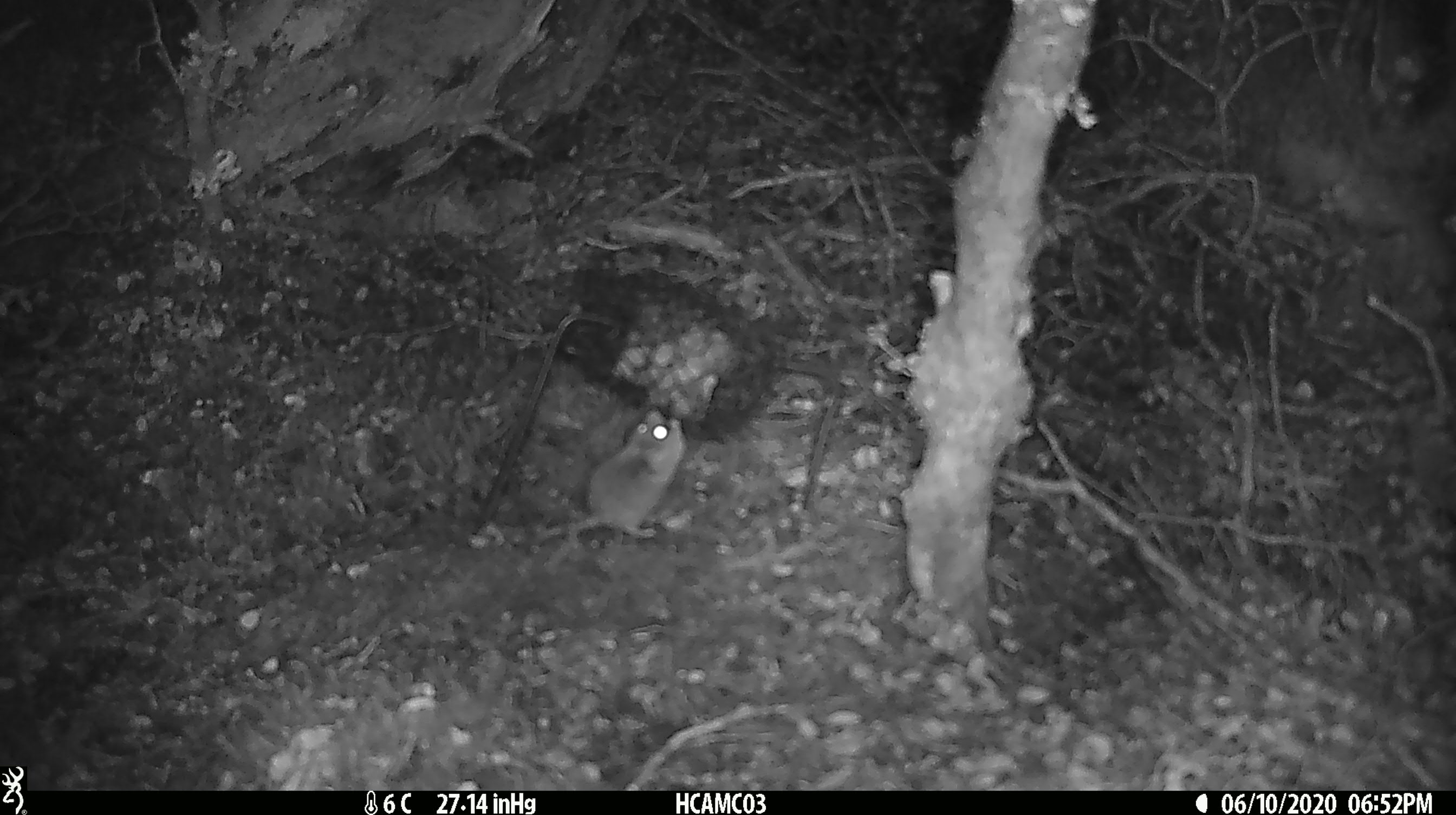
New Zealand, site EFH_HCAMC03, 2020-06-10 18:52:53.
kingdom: Animalia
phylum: Chordata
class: Mammalia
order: Rodentia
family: Muridae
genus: Mus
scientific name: Mus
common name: mouse